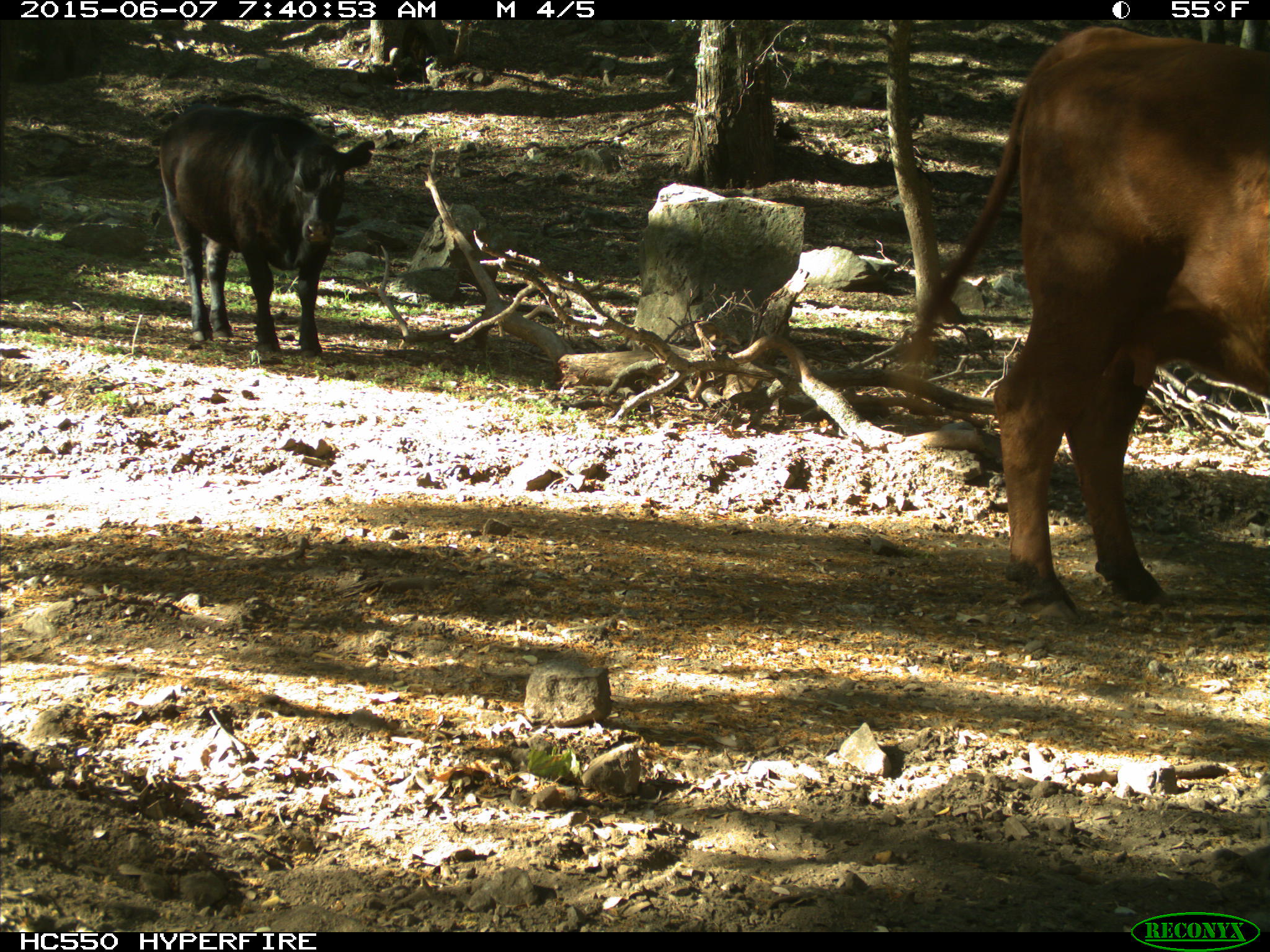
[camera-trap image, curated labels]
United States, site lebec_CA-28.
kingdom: Animalia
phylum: Chordata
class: Mammalia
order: Artiodactyla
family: Bovidae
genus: Bos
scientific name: Bos taurus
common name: domestic cow